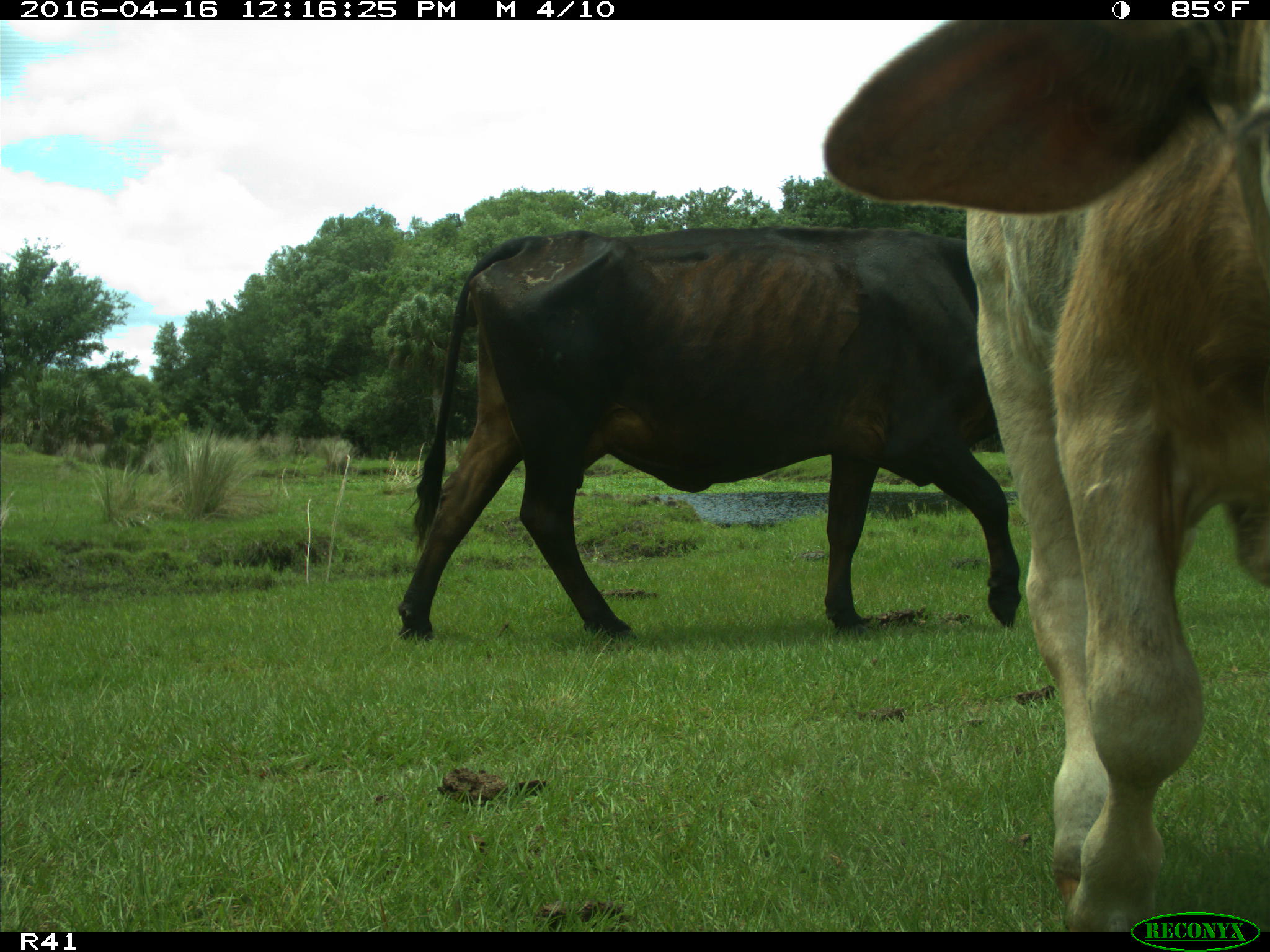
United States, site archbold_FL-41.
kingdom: Animalia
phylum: Chordata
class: Mammalia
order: Artiodactyla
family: Bovidae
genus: Bos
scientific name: Bos taurus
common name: domestic cow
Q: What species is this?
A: Bos taurus (domestic cow).